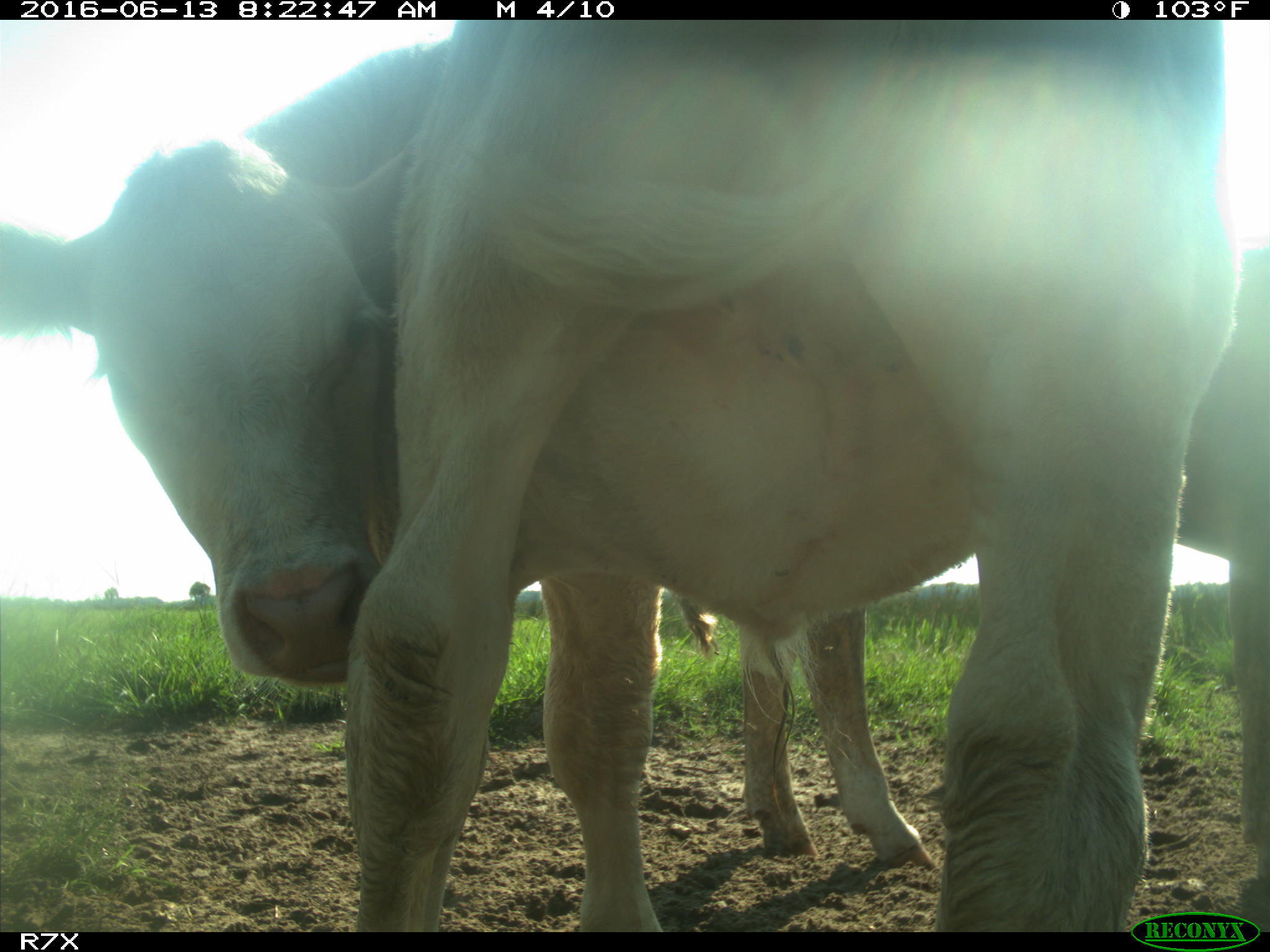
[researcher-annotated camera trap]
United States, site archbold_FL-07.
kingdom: Animalia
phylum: Chordata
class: Mammalia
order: Artiodactyla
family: Bovidae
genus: Bos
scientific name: Bos taurus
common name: domestic cow